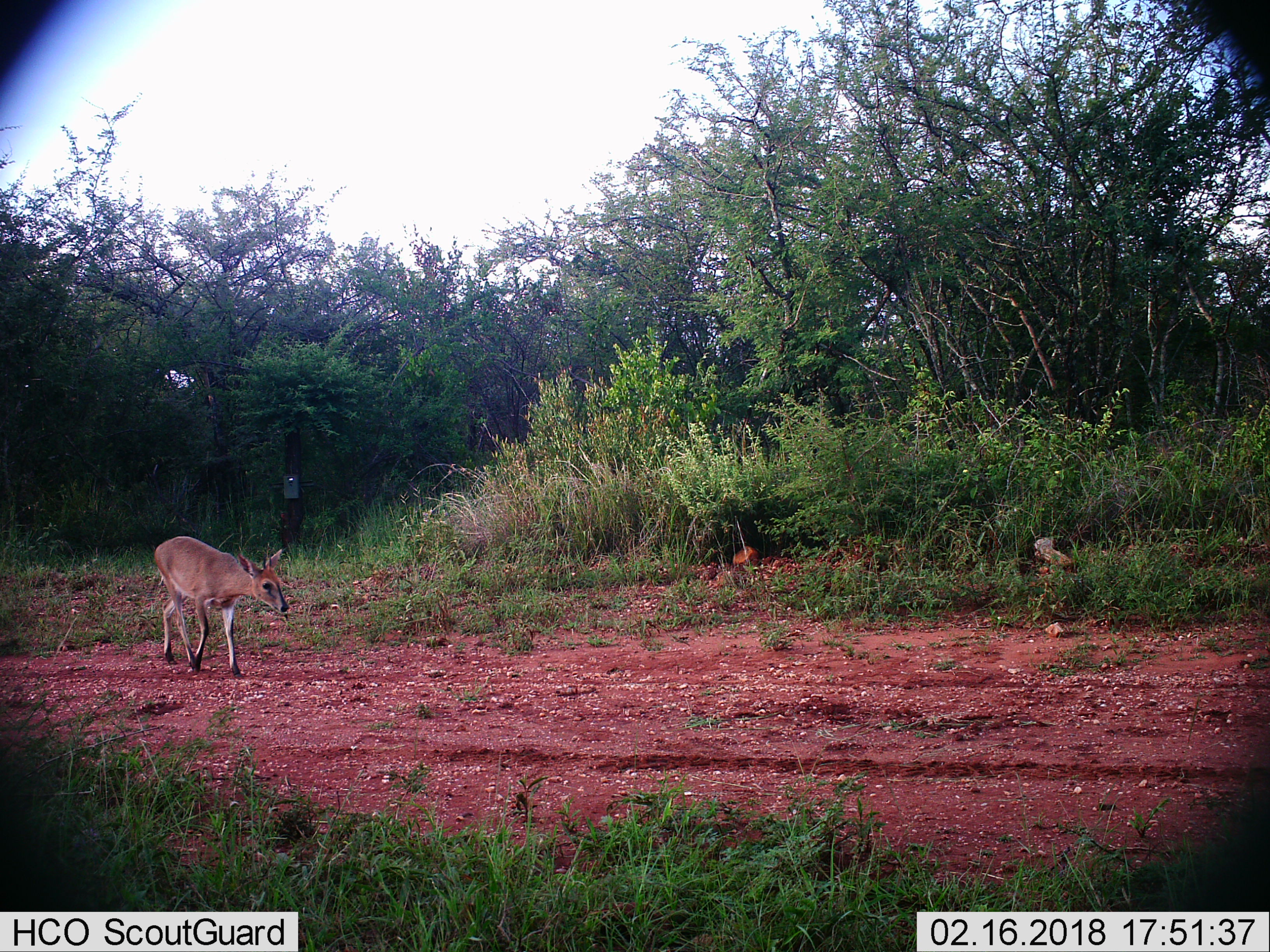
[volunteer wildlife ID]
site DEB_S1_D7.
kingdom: Animalia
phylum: Chordata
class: Mammalia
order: Artiodactyla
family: Bovidae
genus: Sylvicapra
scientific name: Sylvicapra grimmia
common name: common duiker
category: duikercommongrey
Duikercommongrey (common duiker) (Sylvicapra grimmia), count 1. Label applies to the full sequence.